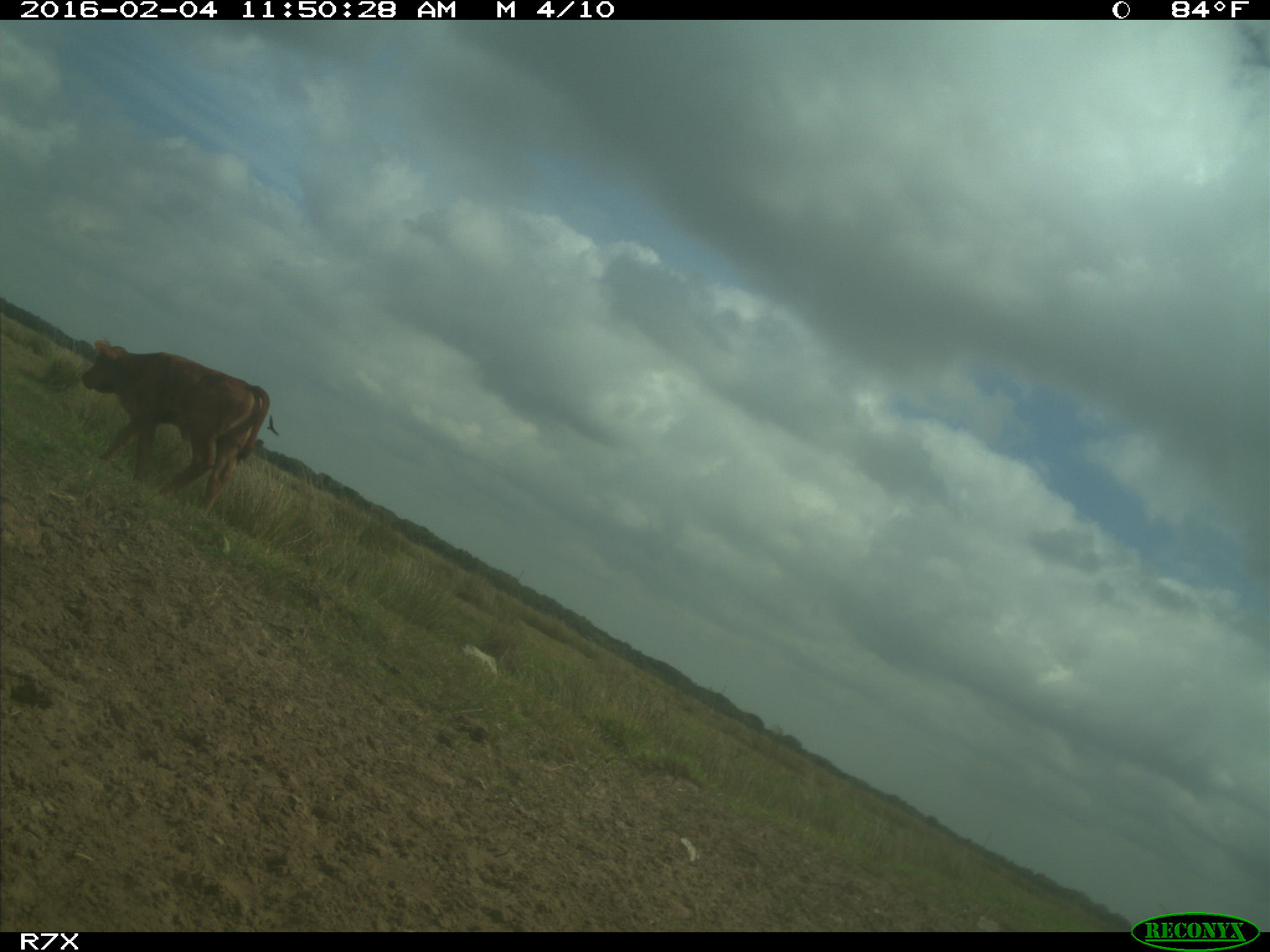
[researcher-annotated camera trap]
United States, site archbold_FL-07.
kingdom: Animalia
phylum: Chordata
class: Mammalia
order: Artiodactyla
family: Bovidae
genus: Bos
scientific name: Bos taurus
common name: domestic cow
Bos taurus (domestic cow).